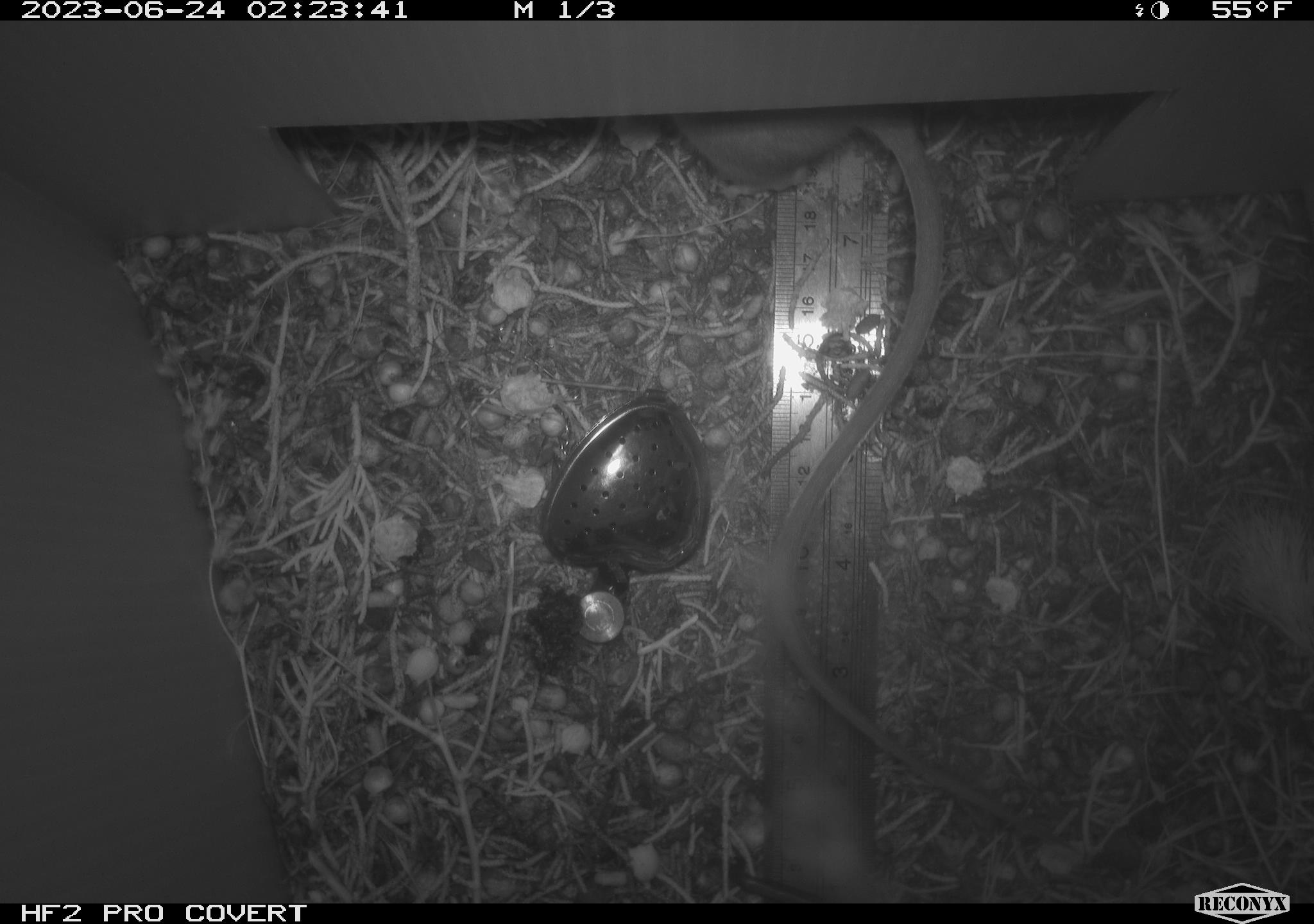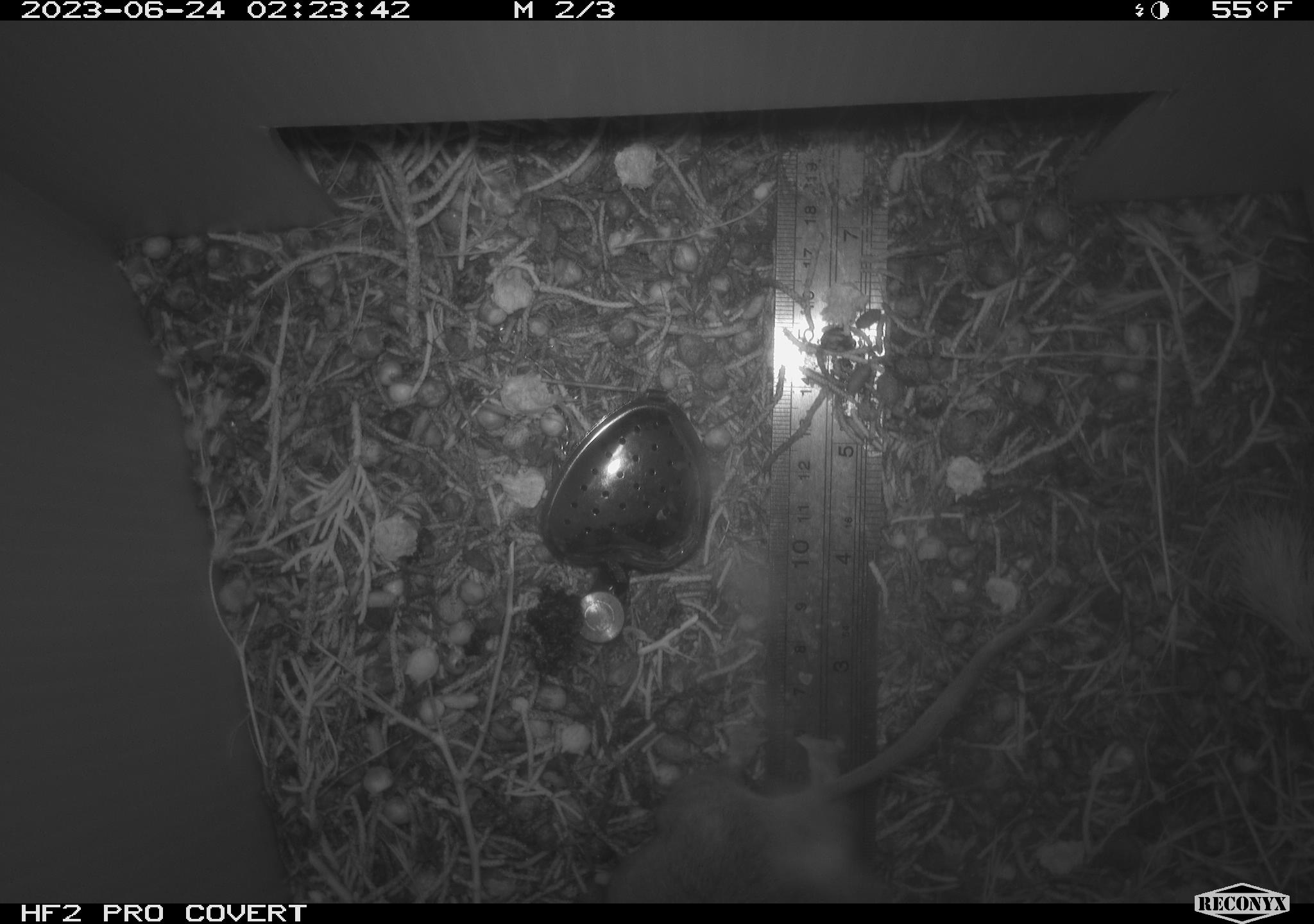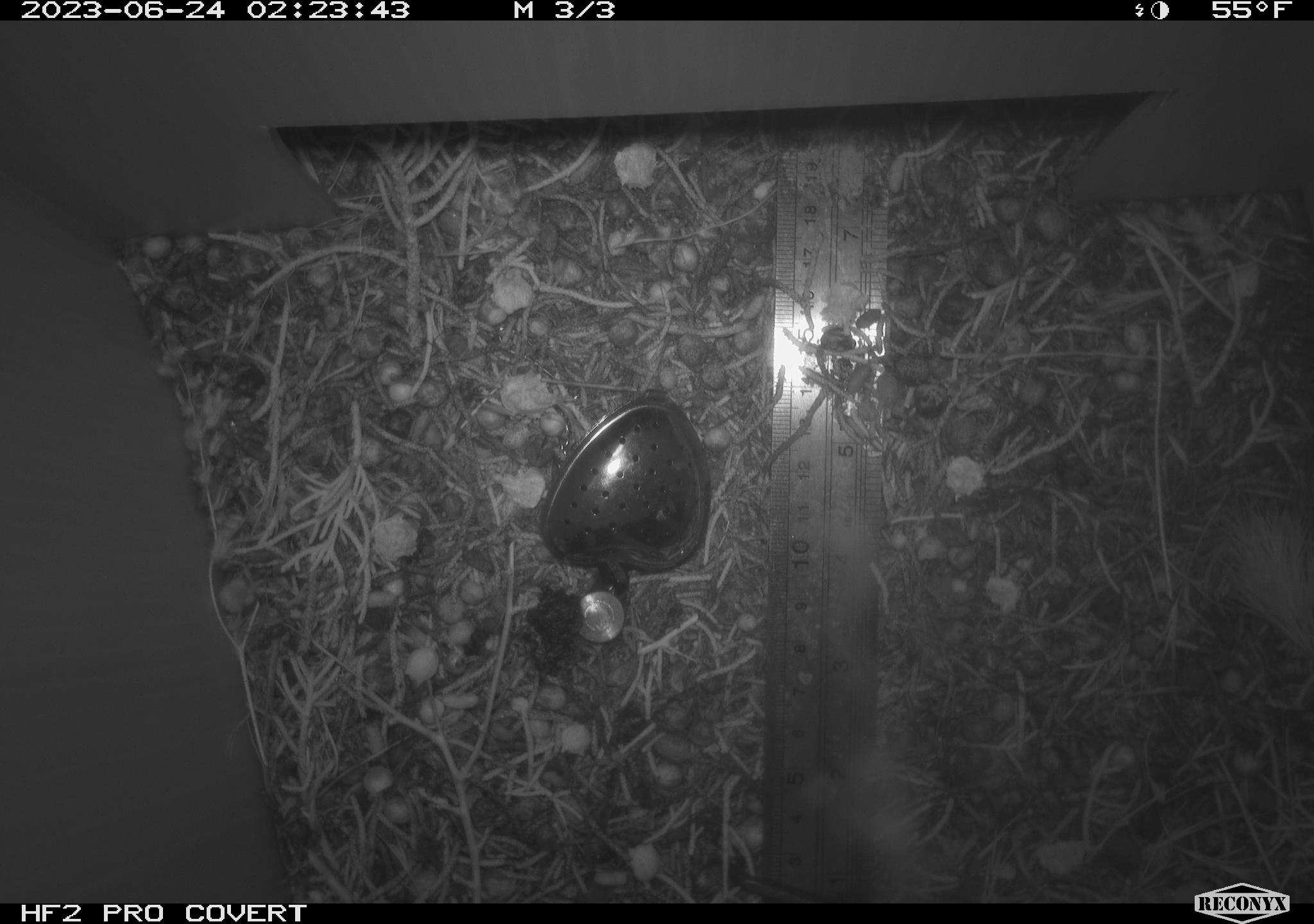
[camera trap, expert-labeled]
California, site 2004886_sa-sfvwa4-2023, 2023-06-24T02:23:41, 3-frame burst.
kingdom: Animalia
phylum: Chordata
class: Mammalia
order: Rodentia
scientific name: Rodentia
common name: mouse species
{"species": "mouse species (Rodentia)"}